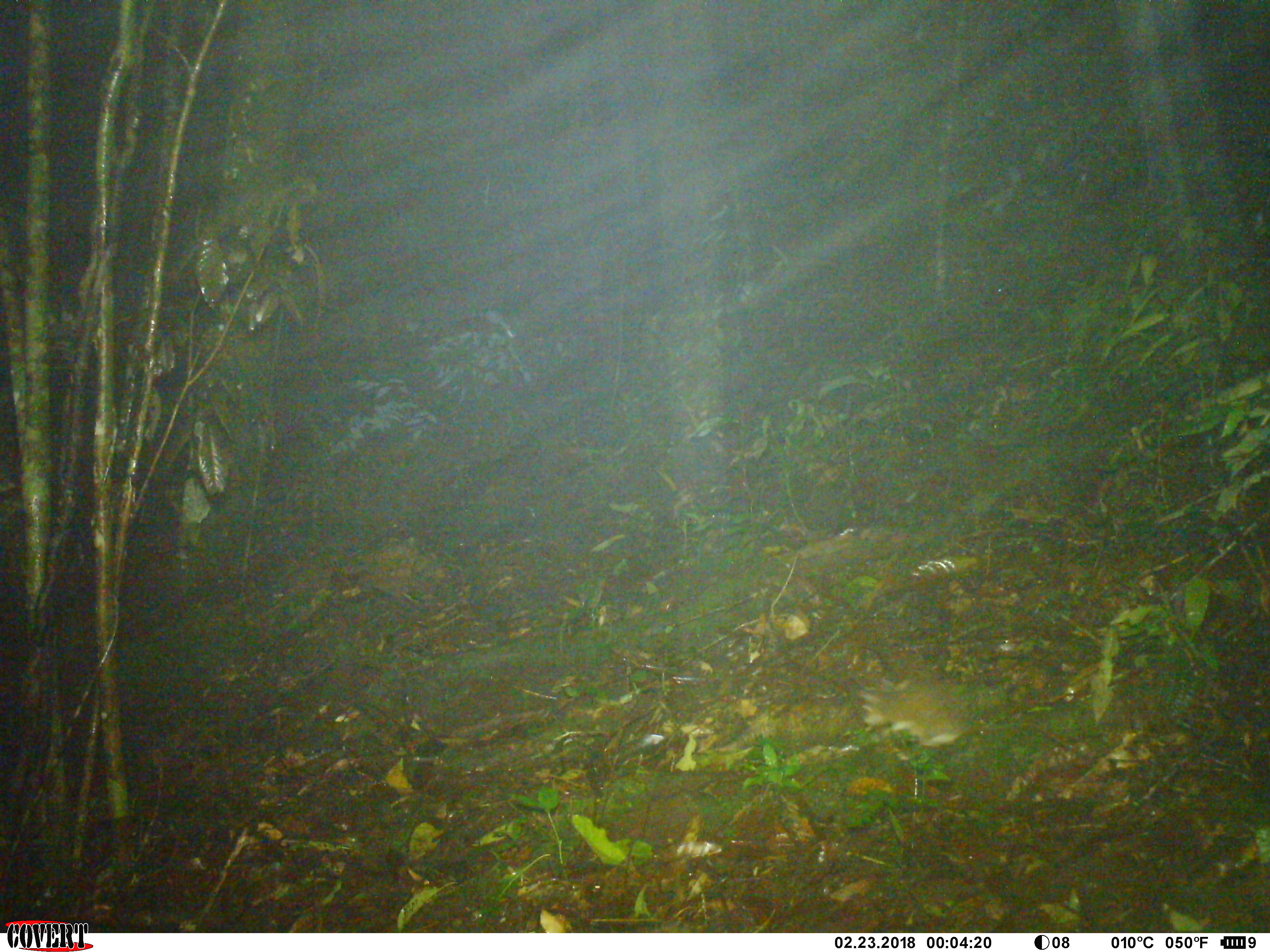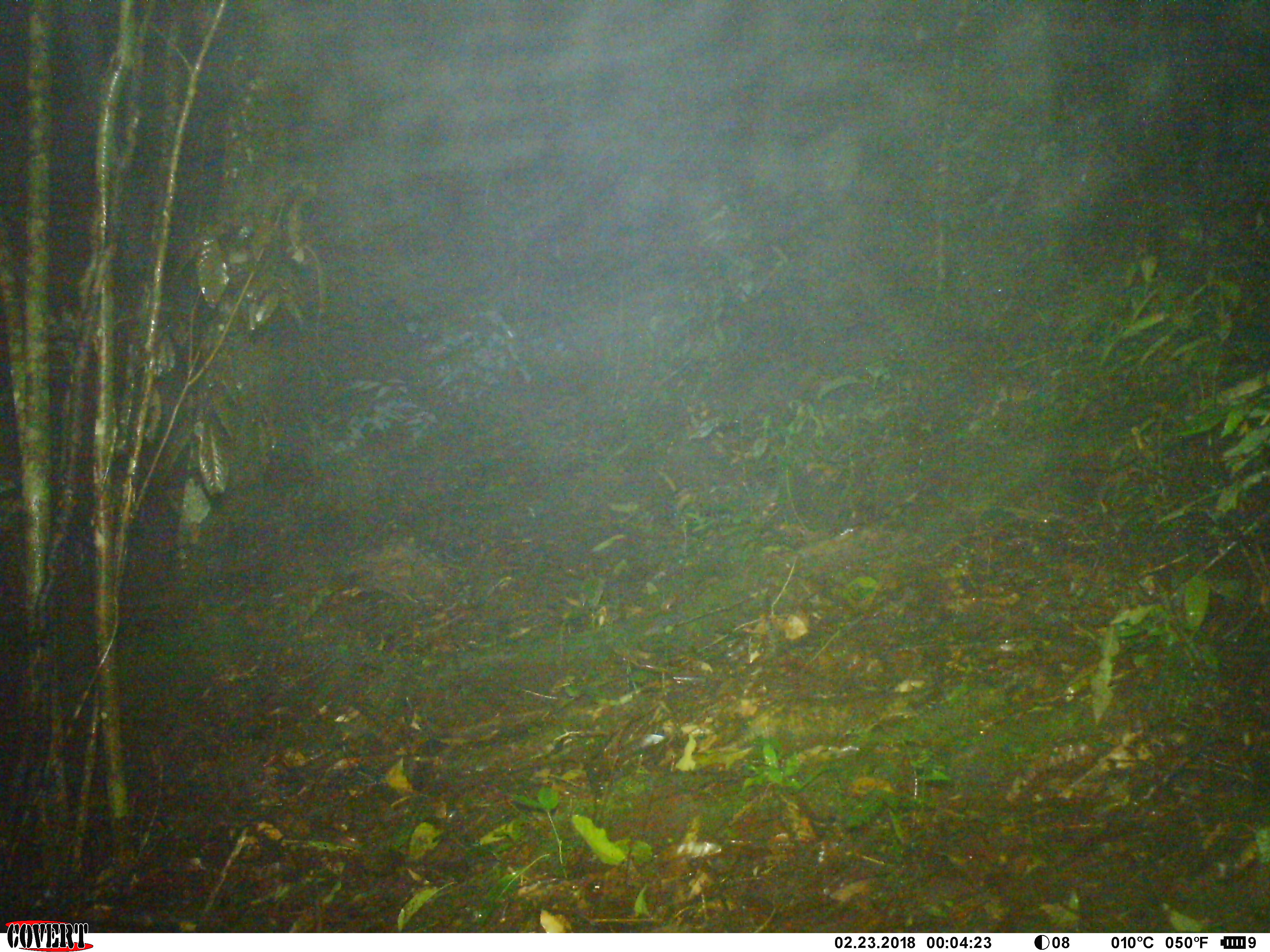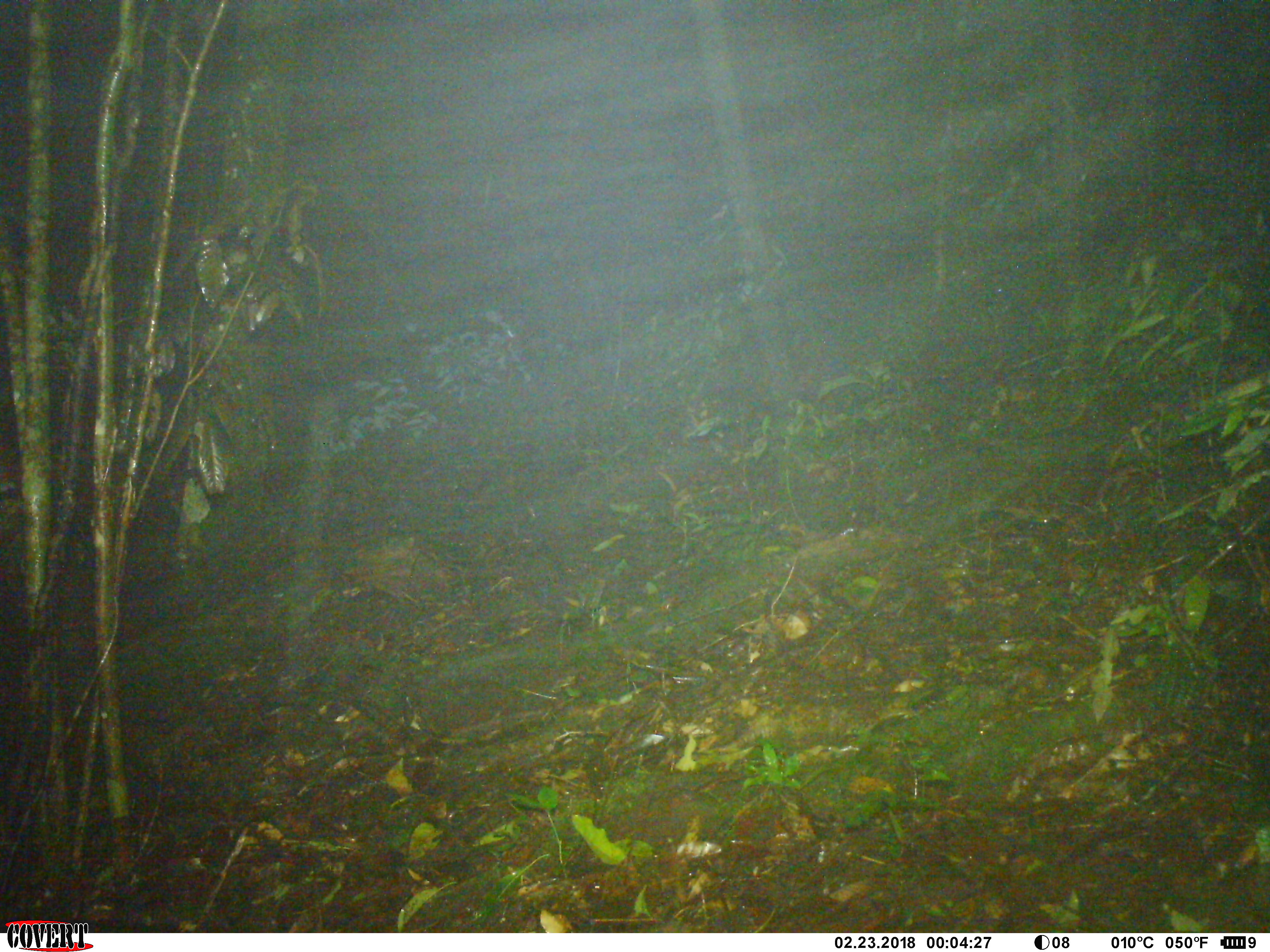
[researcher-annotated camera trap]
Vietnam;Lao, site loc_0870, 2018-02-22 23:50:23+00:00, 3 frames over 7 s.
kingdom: Animalia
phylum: Chordata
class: Mammalia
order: Rodentia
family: Muridae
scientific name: Muridae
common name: old-world mice and rats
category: unidentified murid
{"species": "unidentified murid (old-world mice and rats) (Muridae)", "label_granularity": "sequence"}